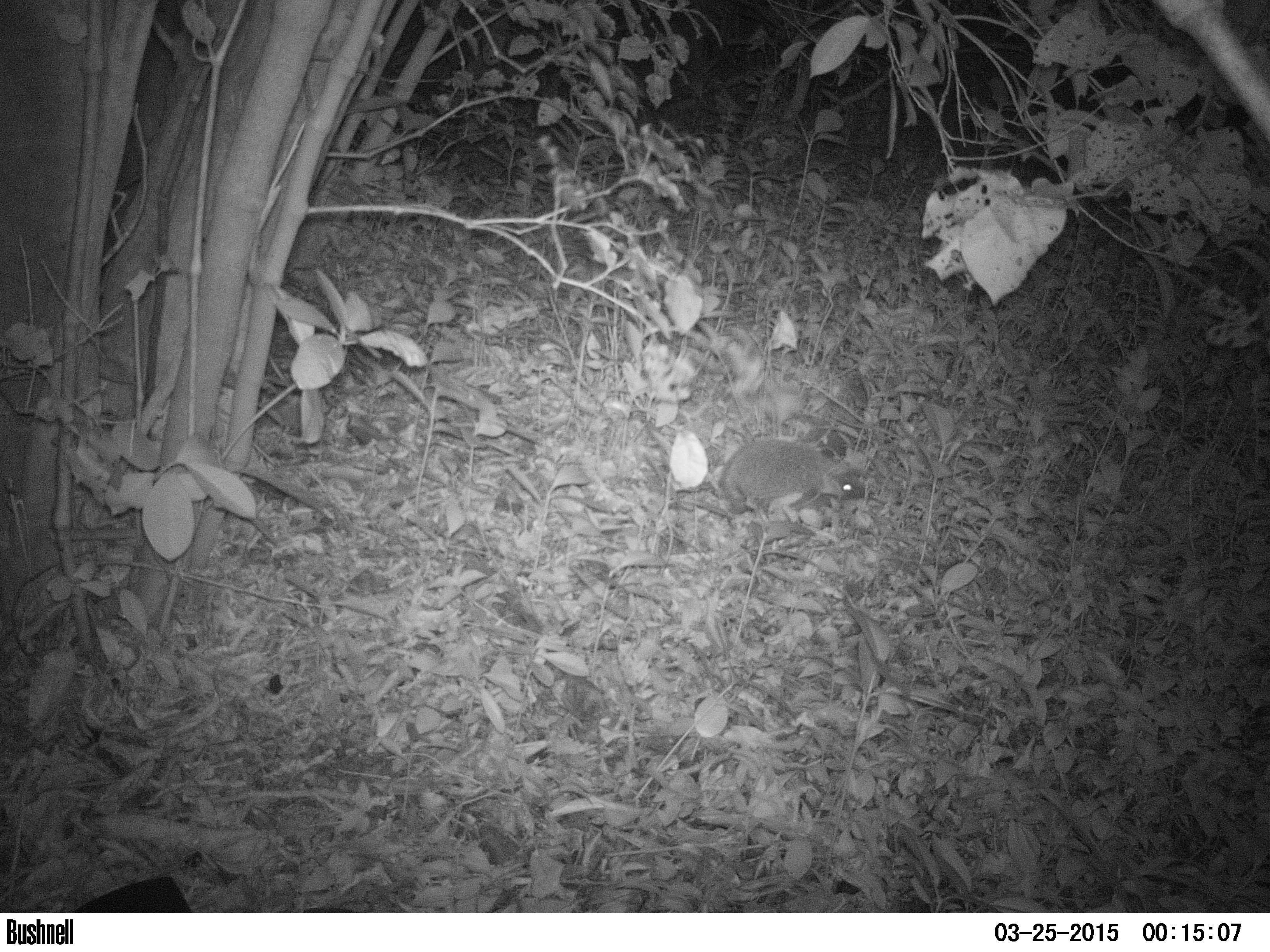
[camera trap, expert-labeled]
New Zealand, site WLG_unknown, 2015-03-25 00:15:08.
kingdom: Animalia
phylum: Chordata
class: Mammalia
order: Eulipotyphla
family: Erinaceidae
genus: Erinaceus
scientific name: Erinaceus europaeus europaeus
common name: european hedgehog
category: hedgehog